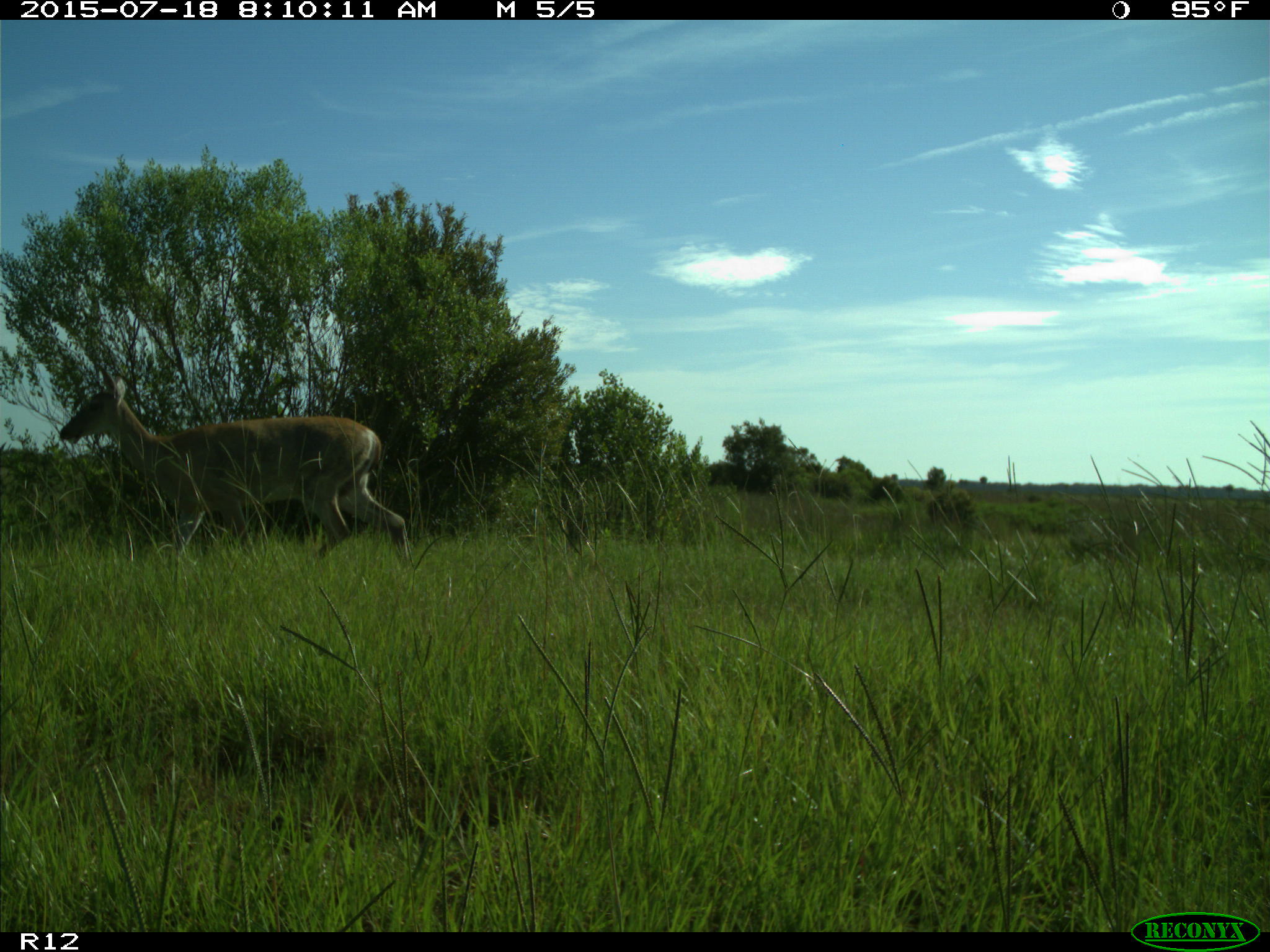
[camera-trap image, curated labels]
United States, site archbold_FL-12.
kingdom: Animalia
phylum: Chordata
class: Mammalia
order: Artiodactyla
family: Cervidae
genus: Odocoileus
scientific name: Odocoileus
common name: deer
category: unidentified deer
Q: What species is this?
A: Unidentified deer (deer) (Odocoileus).